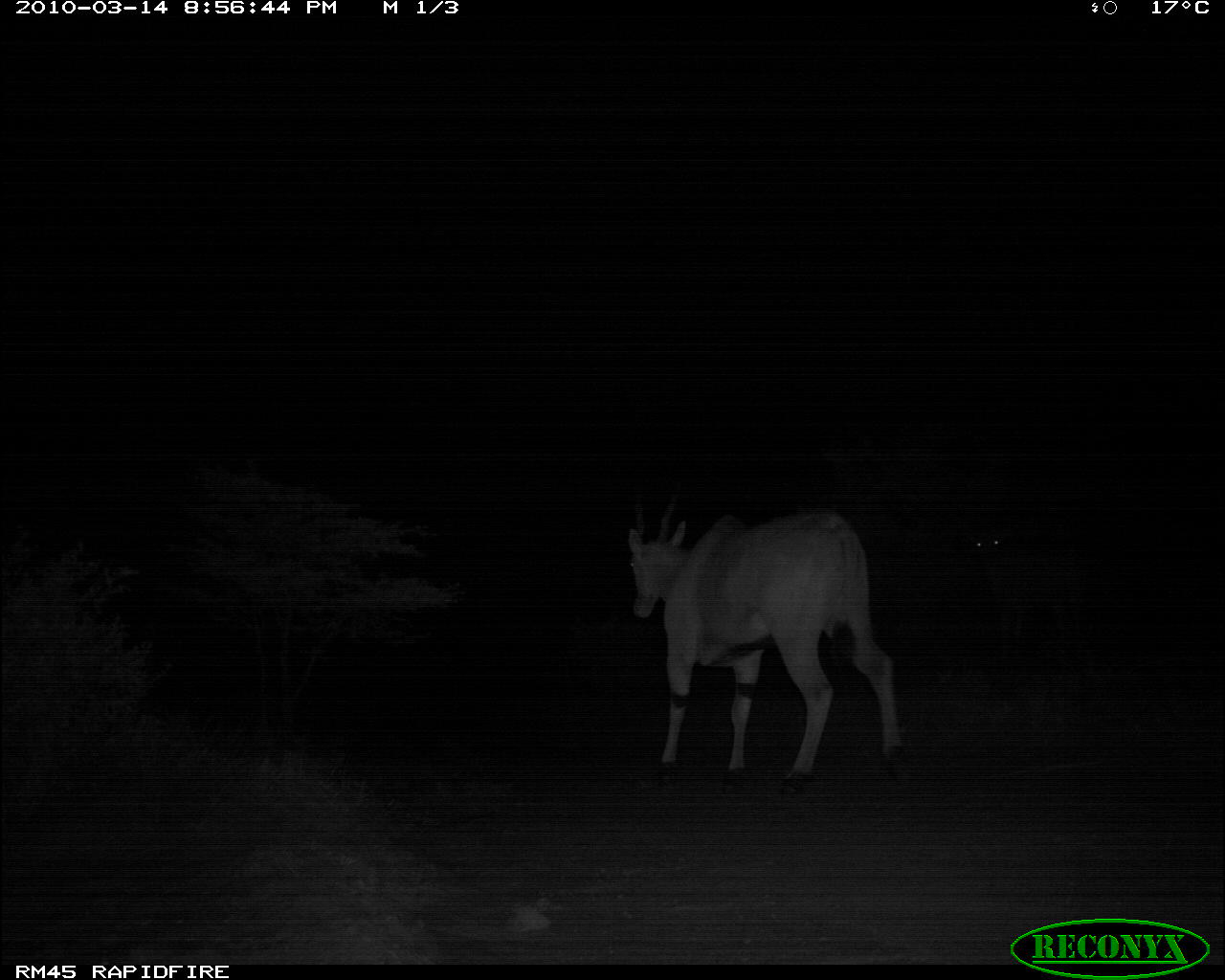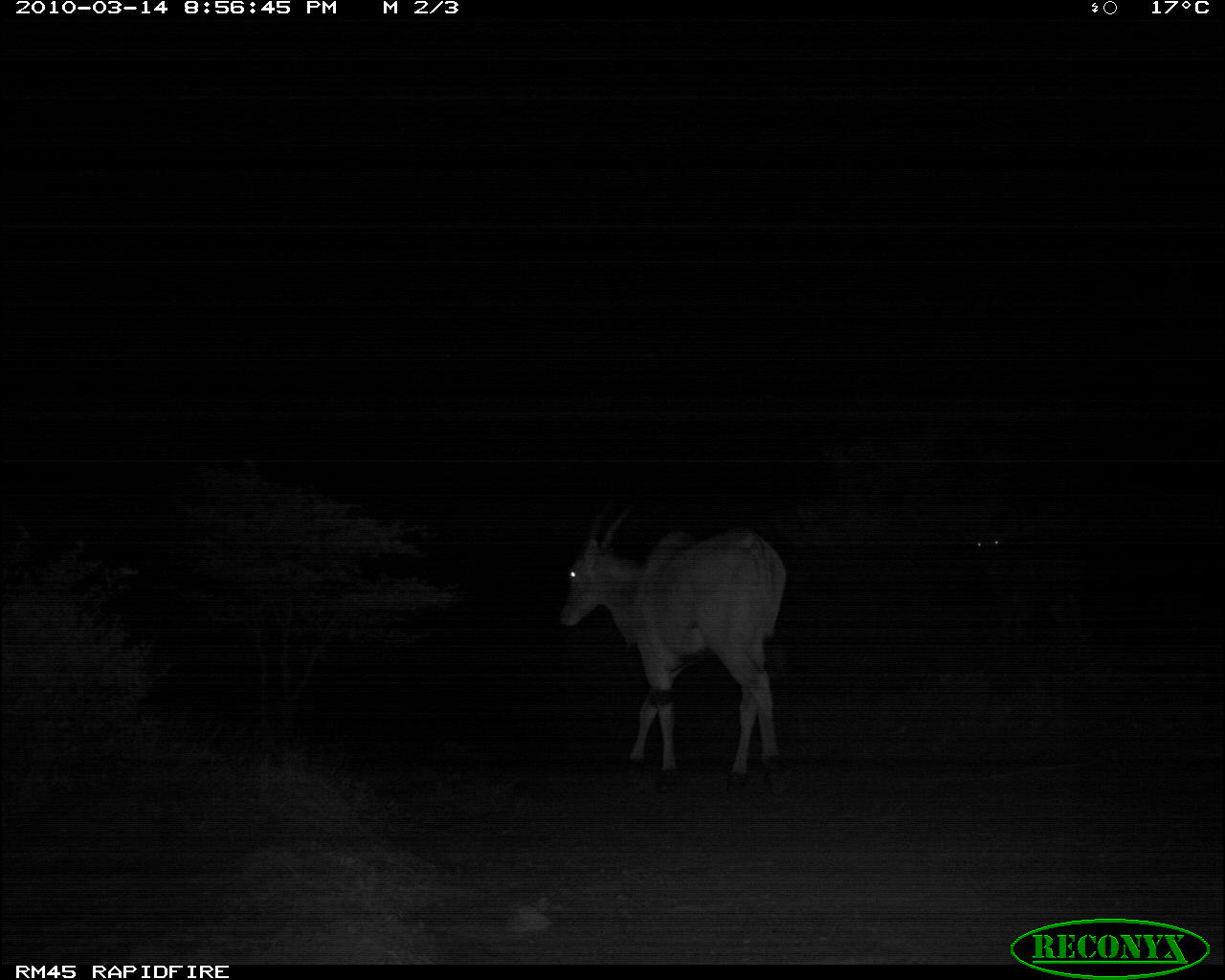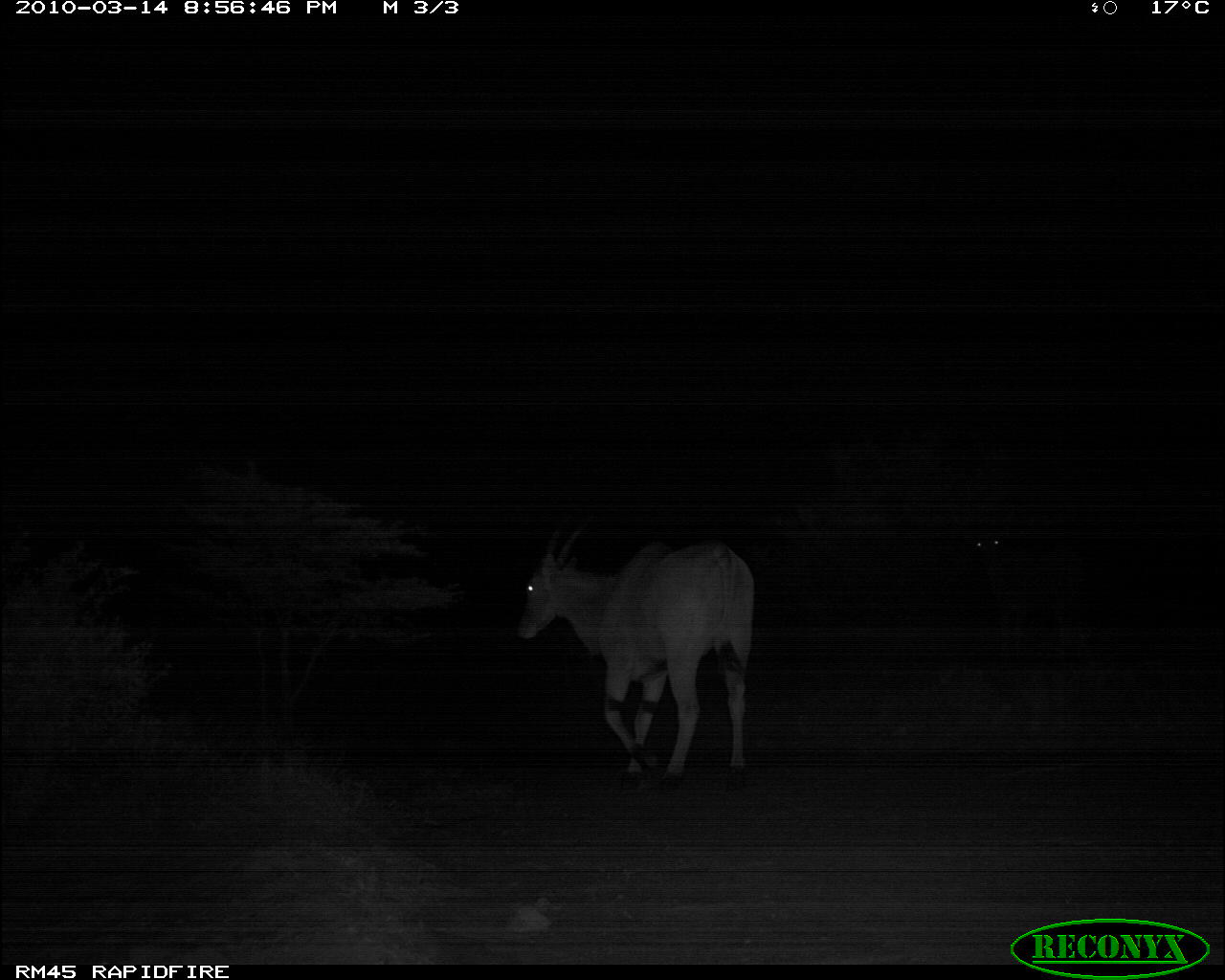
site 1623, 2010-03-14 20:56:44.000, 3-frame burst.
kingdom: Animalia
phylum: Chordata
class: Mammalia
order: Artiodactyla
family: Bovidae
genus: Tragelaphus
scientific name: Tragelaphus oryx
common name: eland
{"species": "Tragelaphus oryx (eland)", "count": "2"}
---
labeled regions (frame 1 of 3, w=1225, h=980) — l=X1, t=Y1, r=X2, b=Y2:
tragelaphus oryx: l=625, t=472, r=913, b=796; l=968, t=534, r=1096, b=660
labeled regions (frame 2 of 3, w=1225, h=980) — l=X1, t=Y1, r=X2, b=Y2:
tragelaphus oryx: l=557, t=495, r=788, b=801; l=968, t=531, r=1096, b=669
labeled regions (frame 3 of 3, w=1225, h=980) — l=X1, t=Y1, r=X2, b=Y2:
tragelaphus oryx: l=513, t=509, r=757, b=797; l=968, t=504, r=1083, b=661